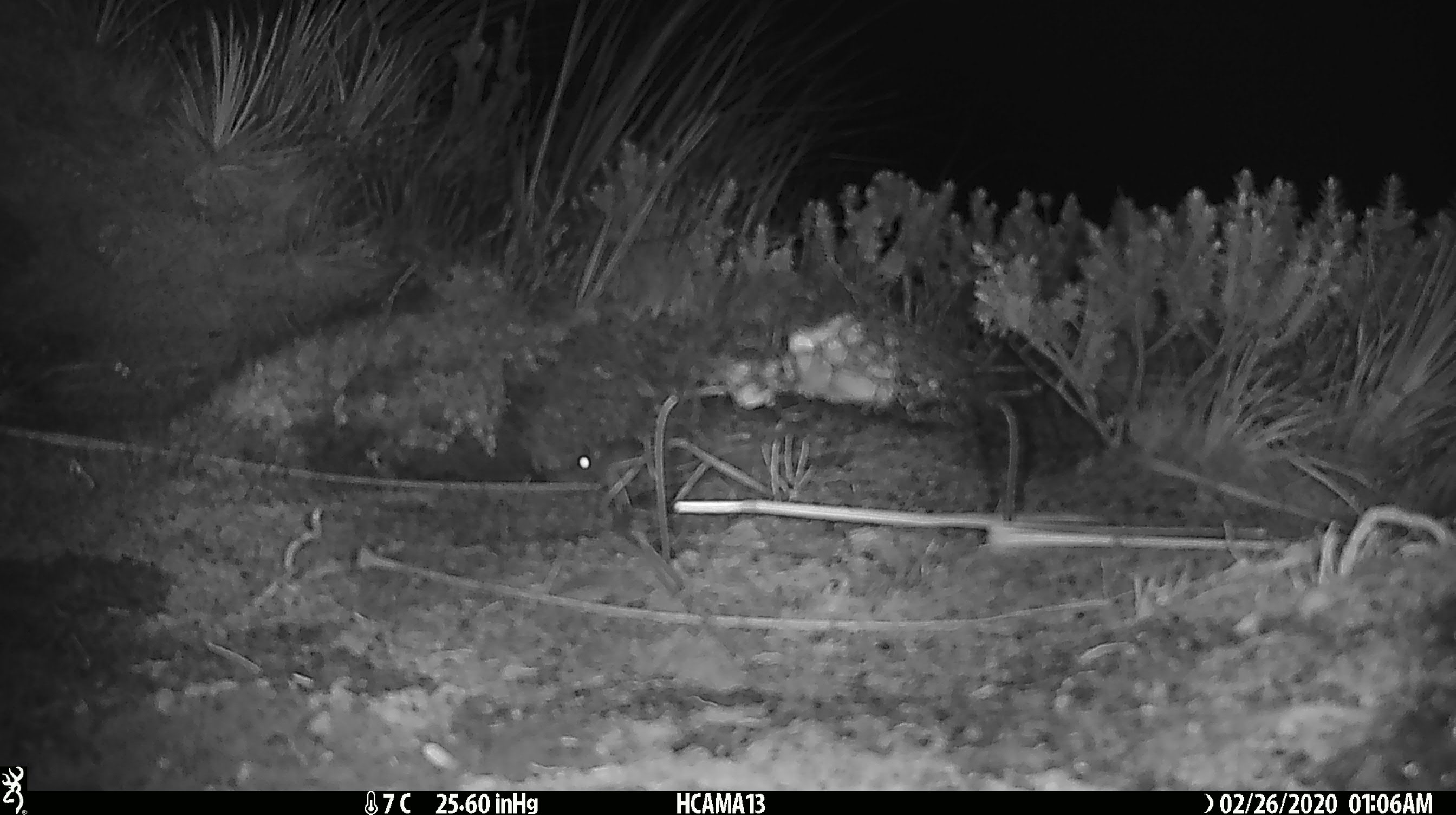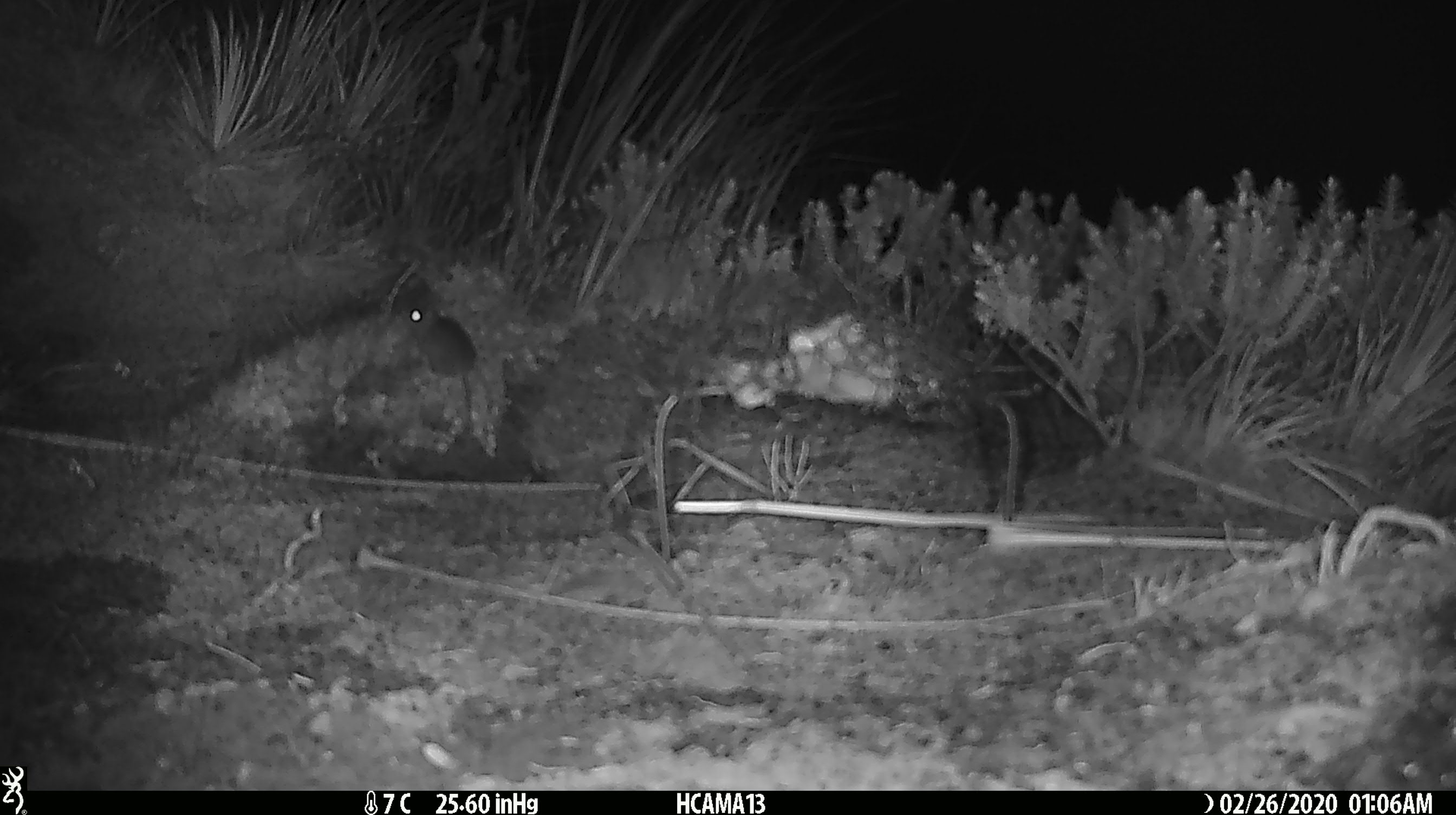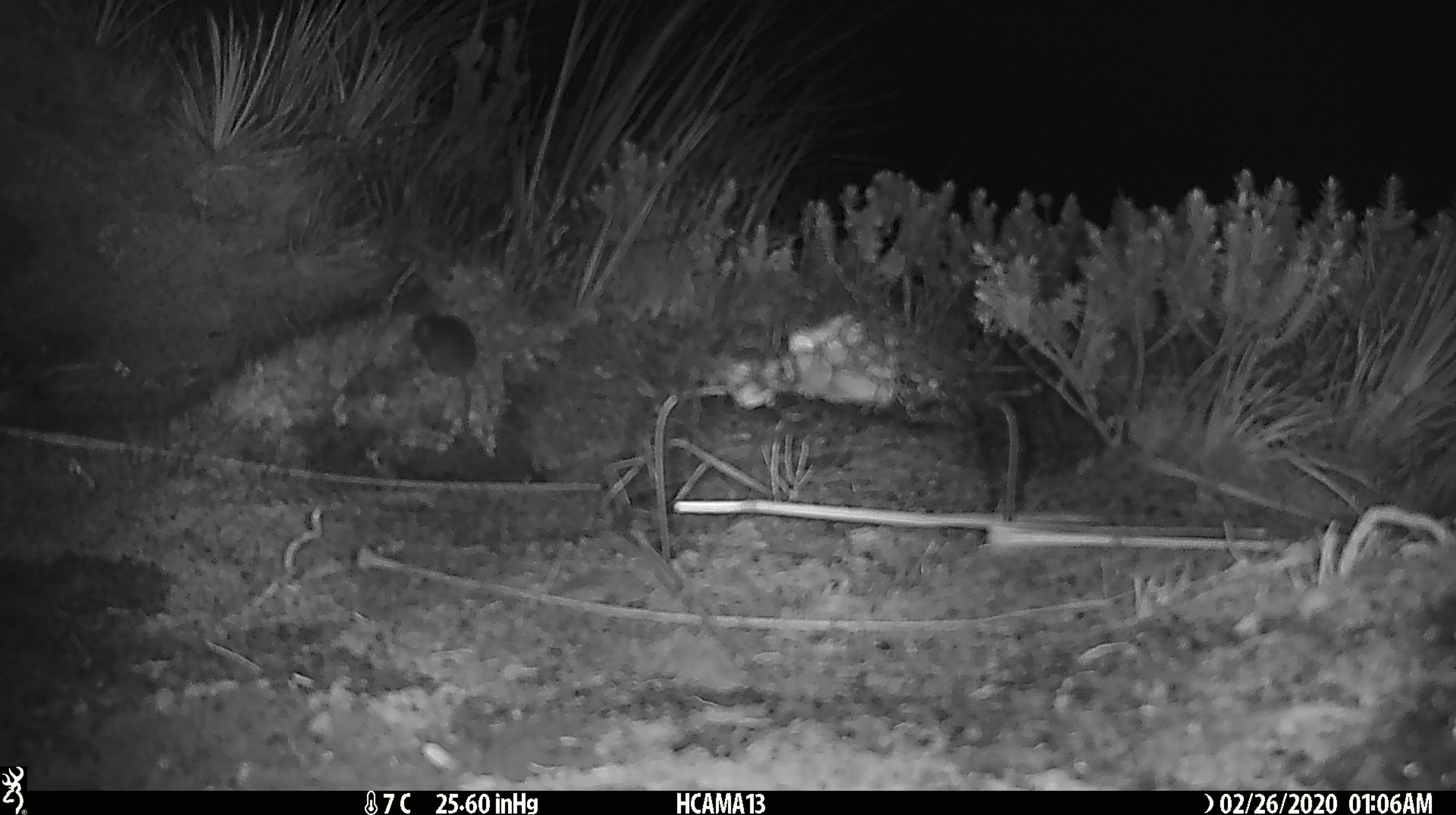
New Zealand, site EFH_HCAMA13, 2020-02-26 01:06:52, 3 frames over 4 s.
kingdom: Animalia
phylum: Chordata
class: Mammalia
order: Rodentia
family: Muridae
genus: Mus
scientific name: Mus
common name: mouse